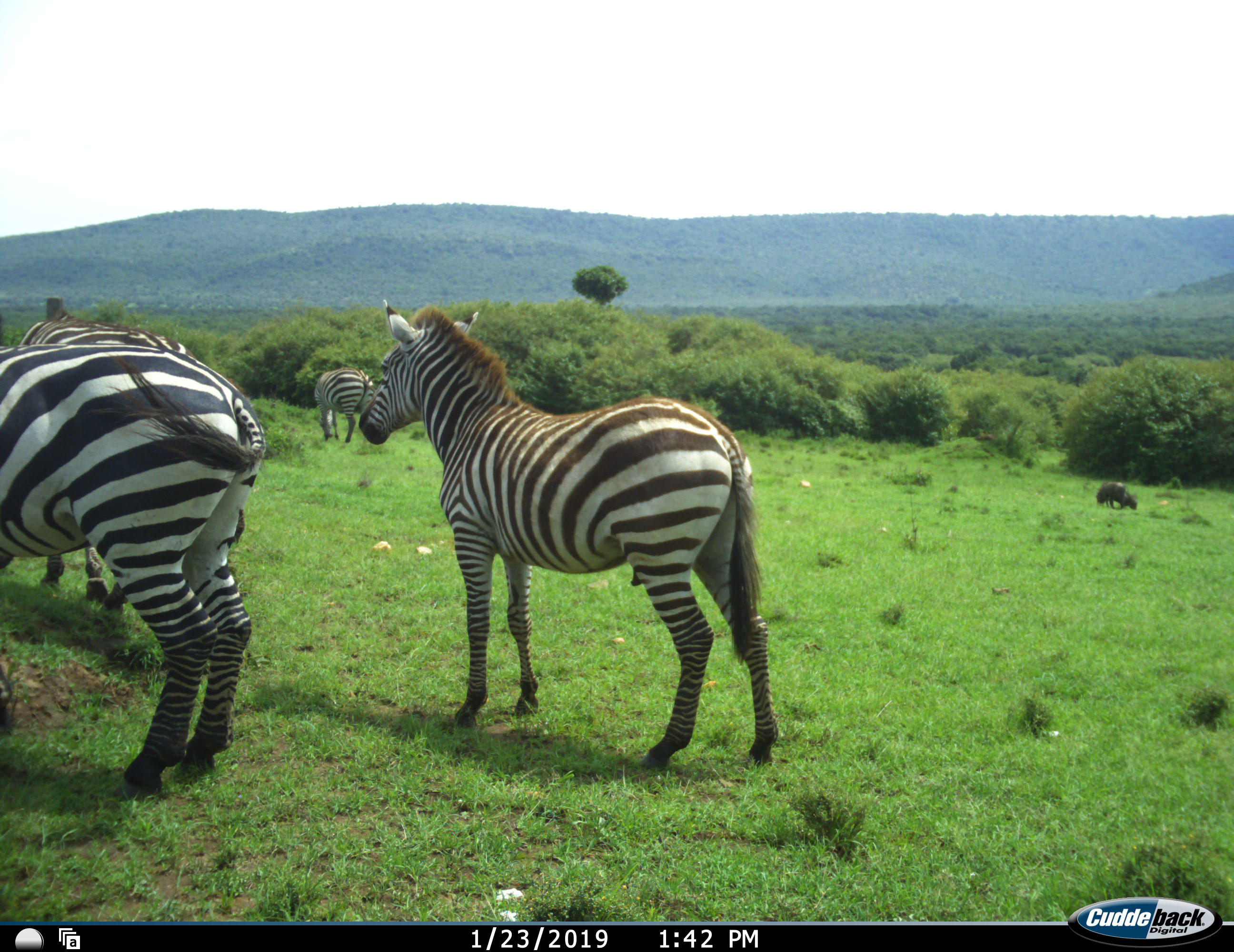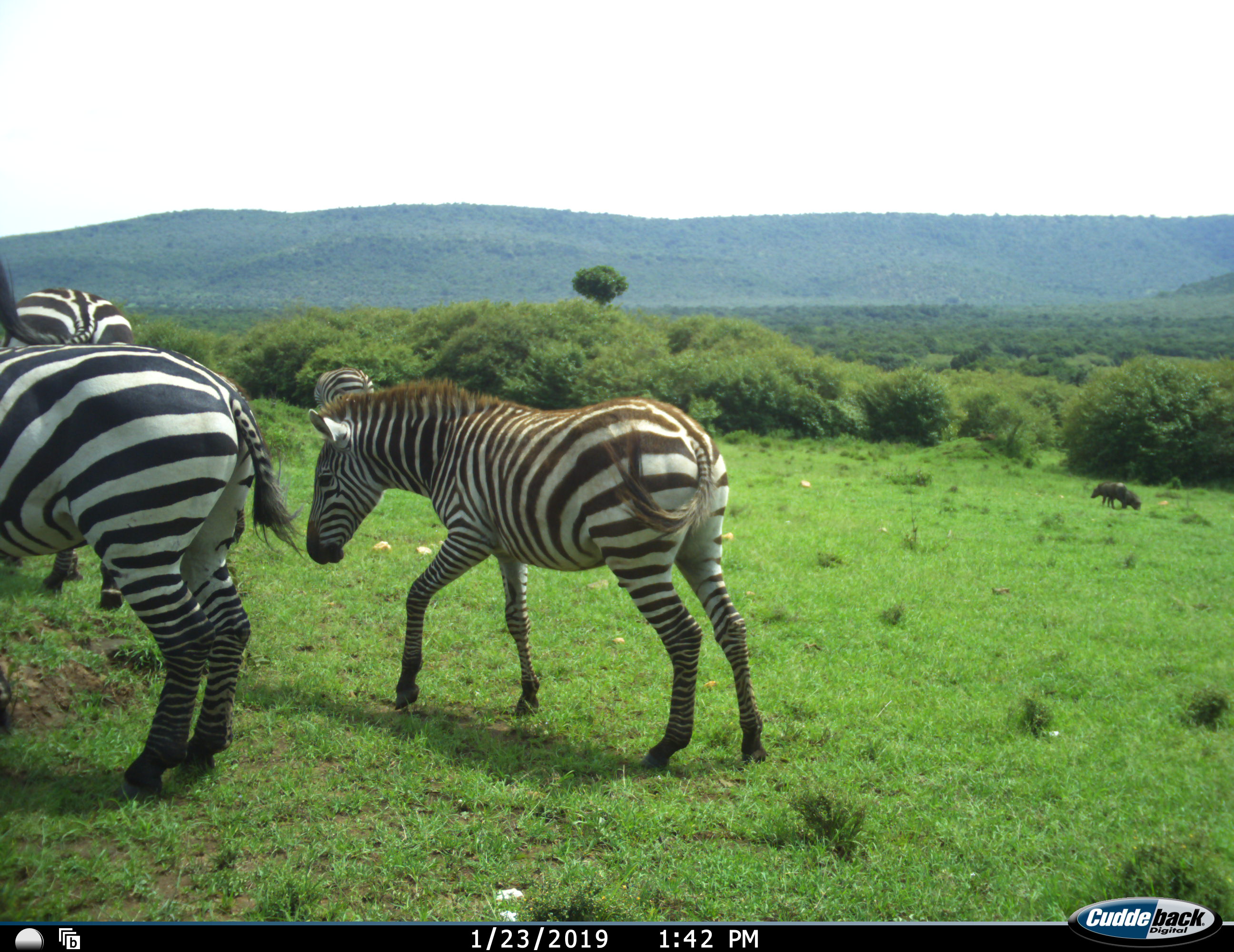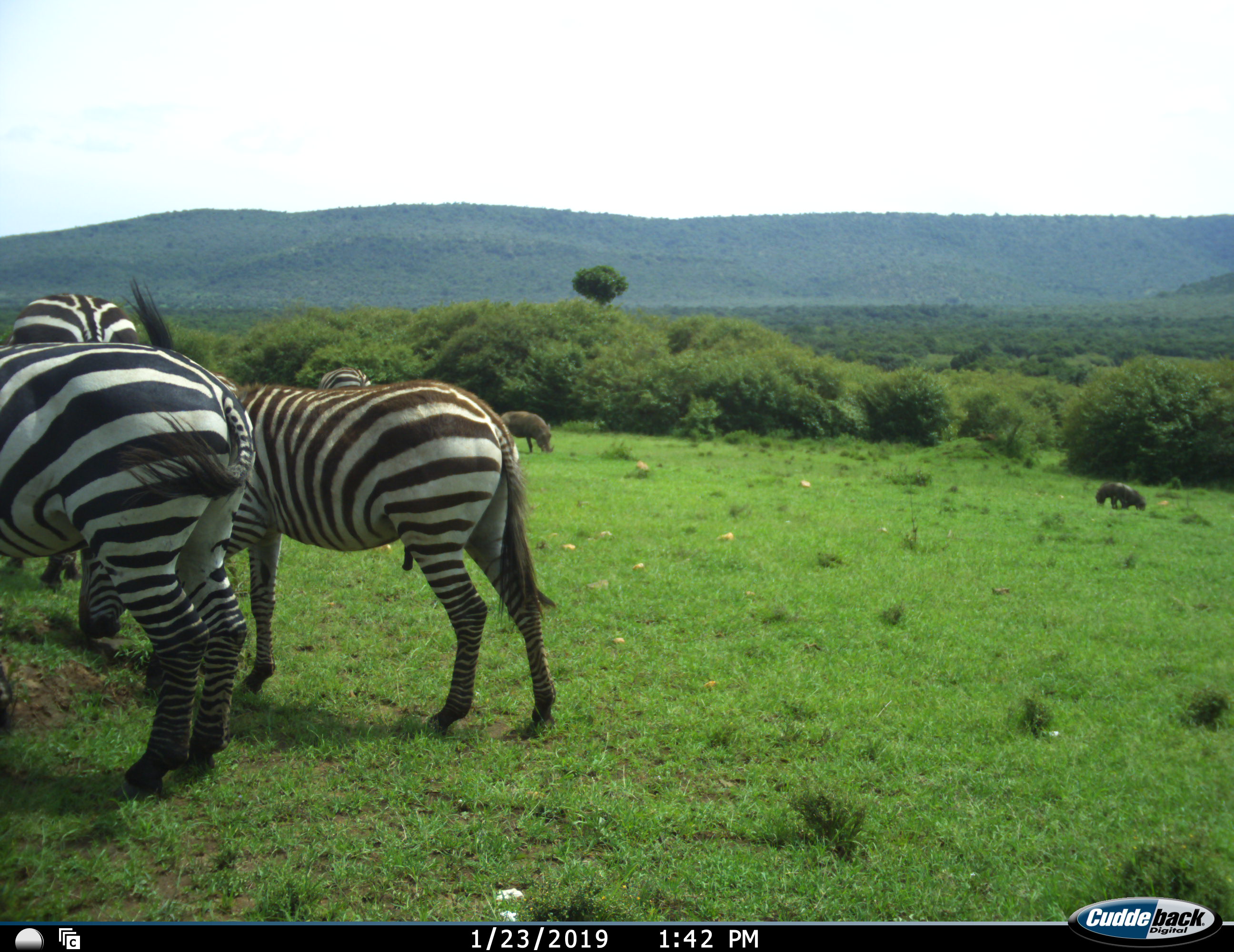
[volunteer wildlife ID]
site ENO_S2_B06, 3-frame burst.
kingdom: Animalia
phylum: Chordata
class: Mammalia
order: Artiodactyla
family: Suidae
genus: Phacochoerus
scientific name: Phacochoerus africanus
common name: warthog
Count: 2.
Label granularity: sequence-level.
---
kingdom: Animalia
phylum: Chordata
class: Mammalia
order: Perissodactyla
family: Equidae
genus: Equus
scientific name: Equus quagga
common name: plains zebra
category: zebraplains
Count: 4.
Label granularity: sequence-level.